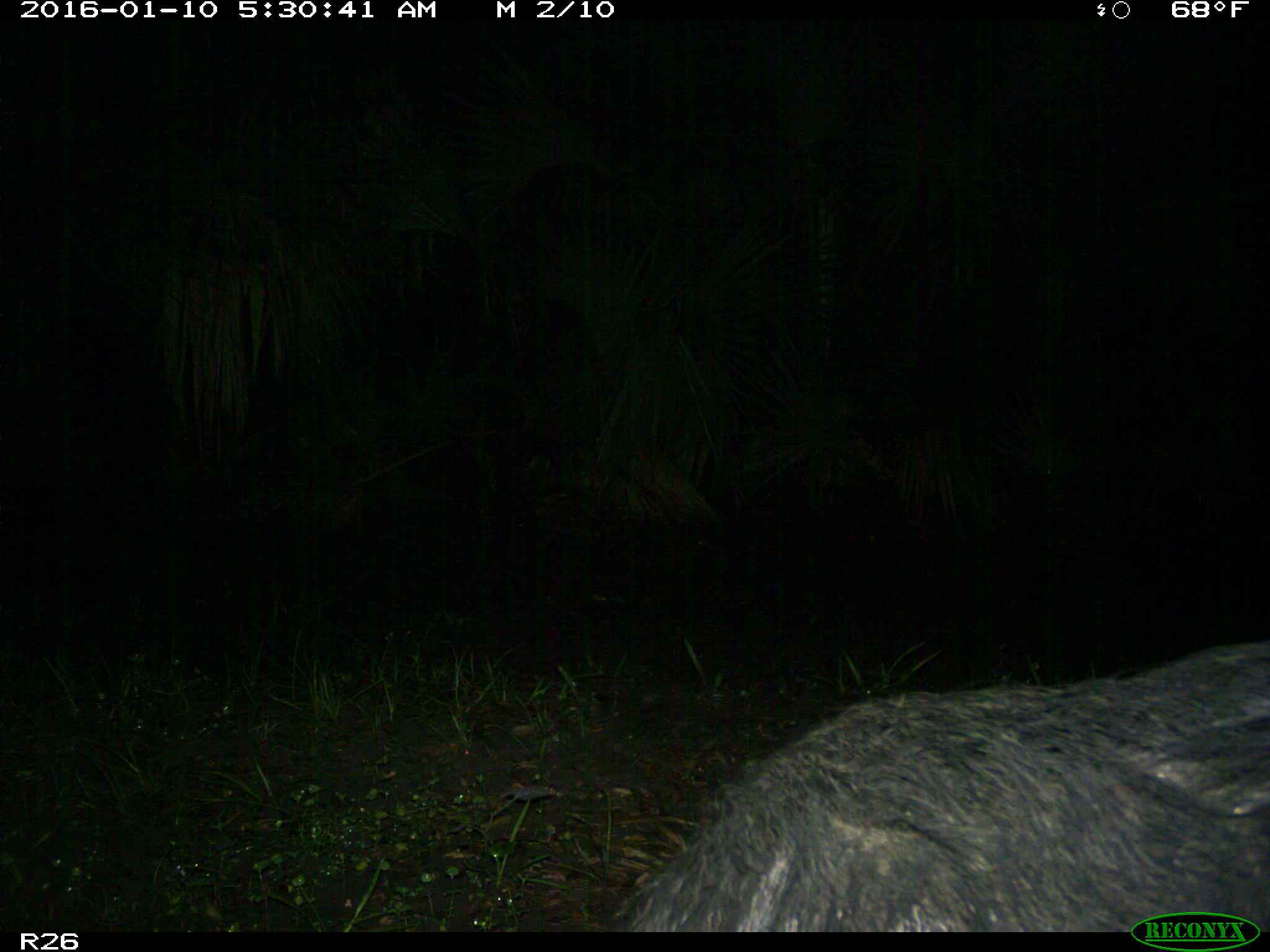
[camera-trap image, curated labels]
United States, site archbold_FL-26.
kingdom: Animalia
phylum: Chordata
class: Mammalia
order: Artiodactyla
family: Suidae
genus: Sus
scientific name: Sus scrofa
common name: wild boar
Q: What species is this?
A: Sus scrofa (wild boar).